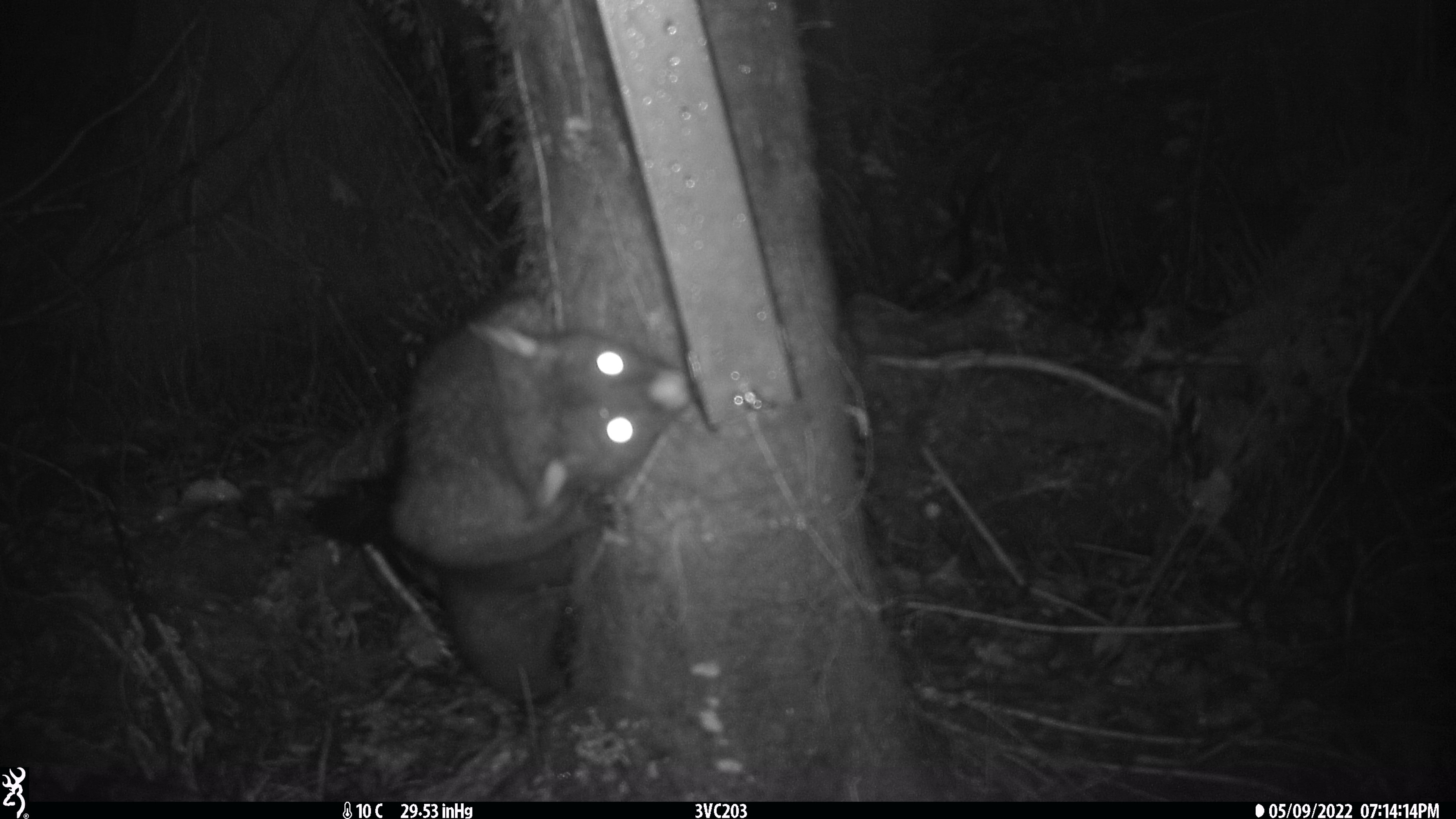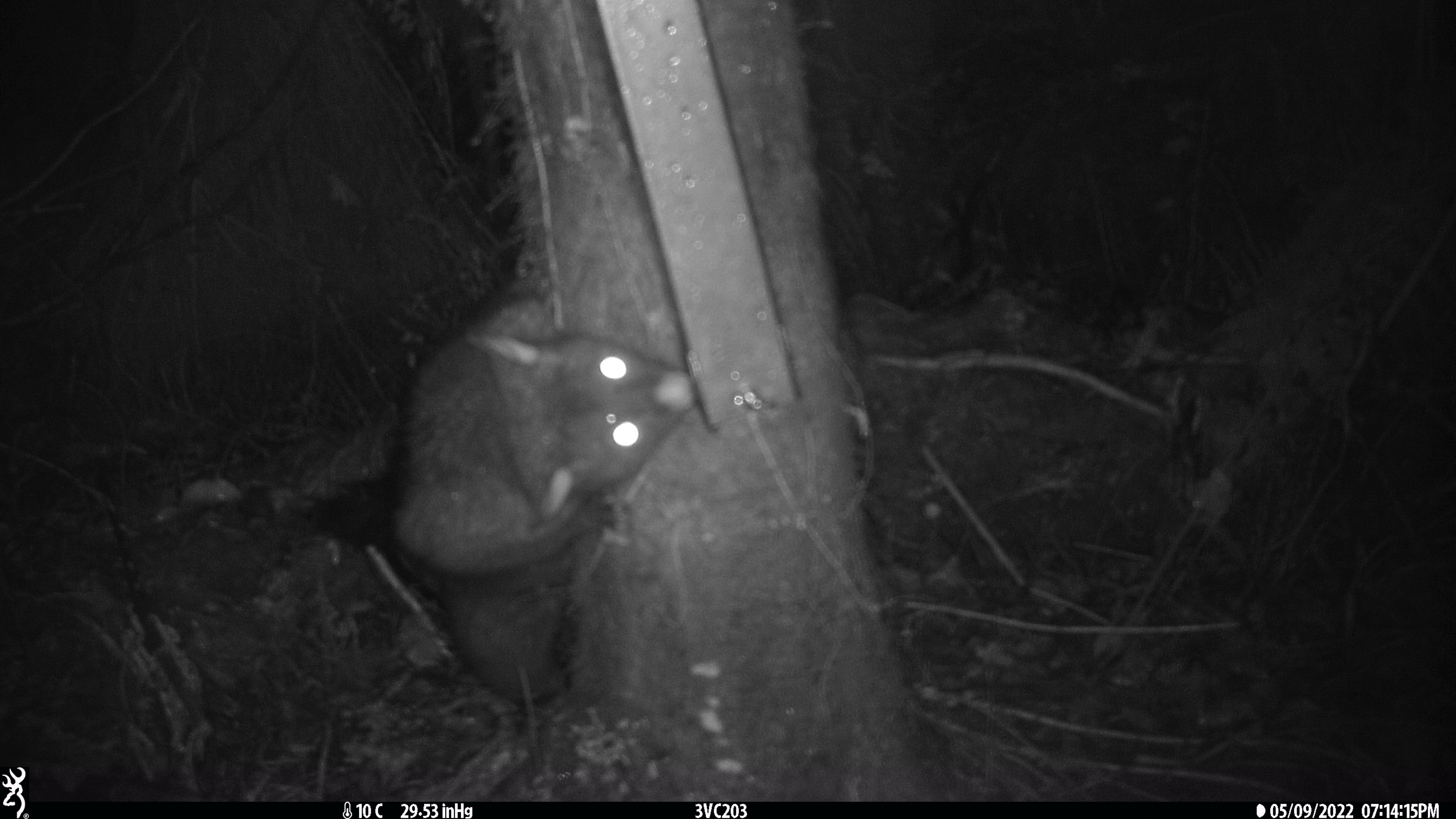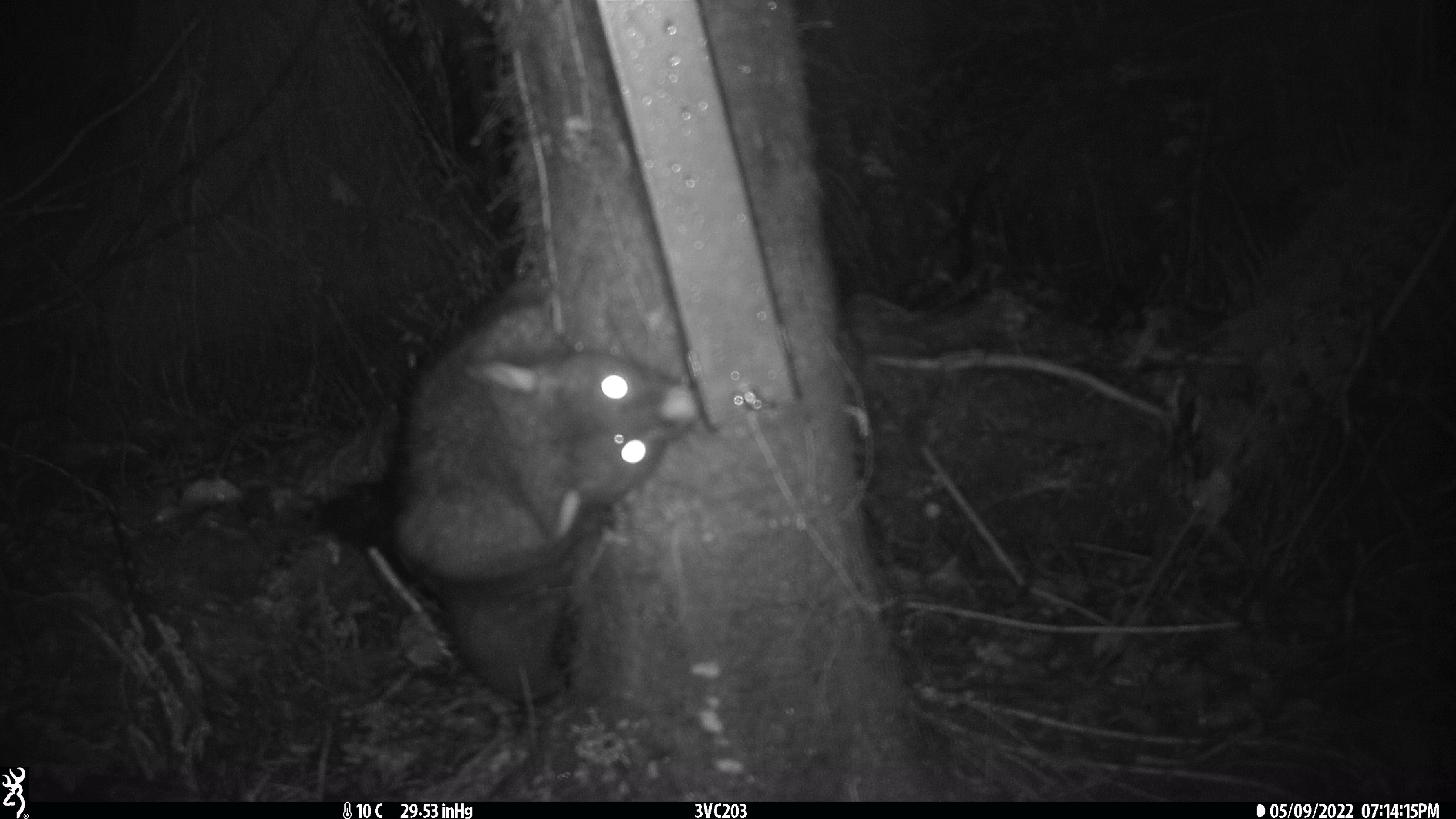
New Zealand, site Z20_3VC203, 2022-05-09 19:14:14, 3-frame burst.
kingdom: Animalia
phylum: Chordata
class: Mammalia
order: Diprotodontia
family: Phalangeridae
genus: Trichosurus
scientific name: Trichosurus vulpecula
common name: common brushtail possum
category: possum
Possum (common brushtail possum) (Trichosurus vulpecula).